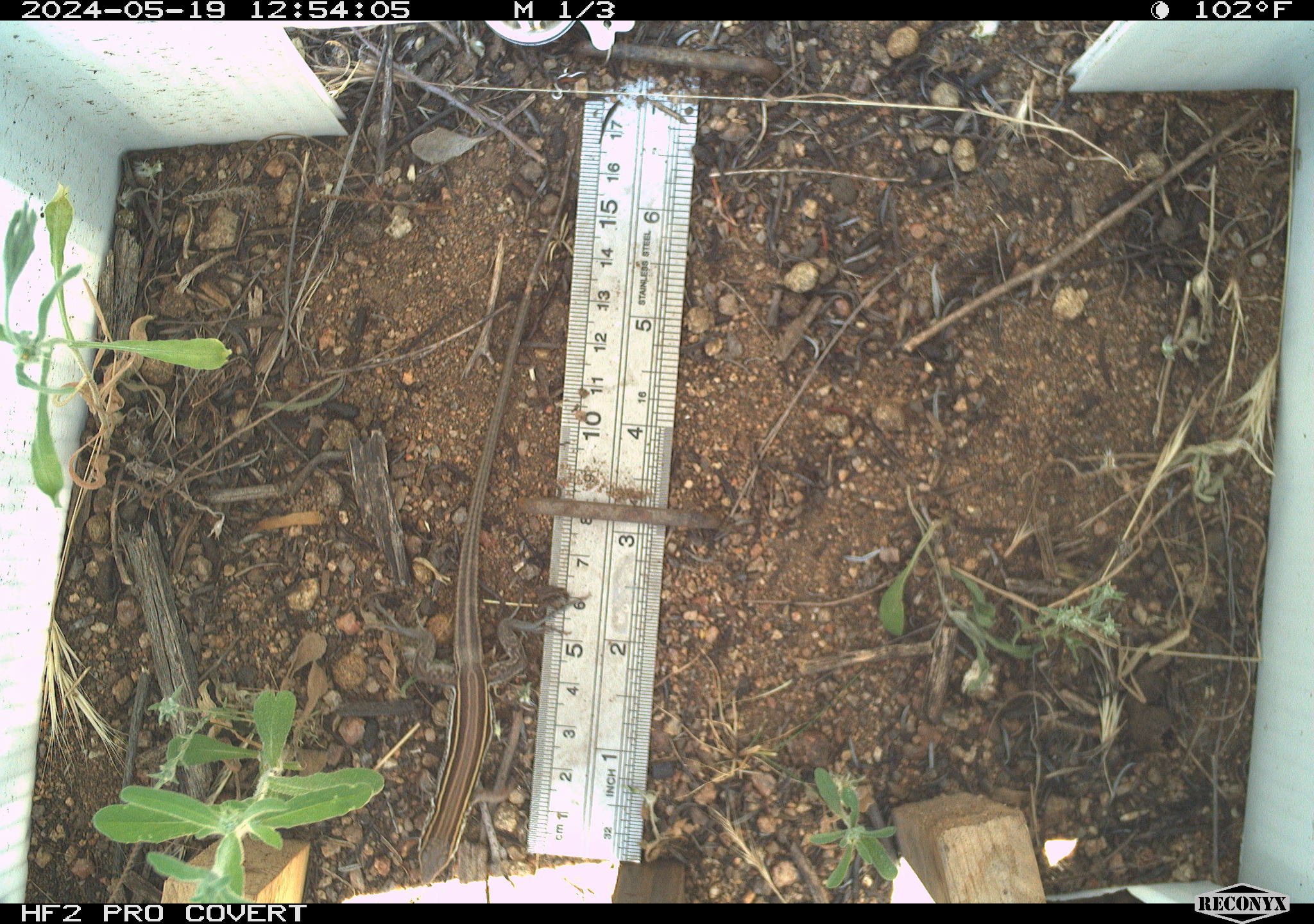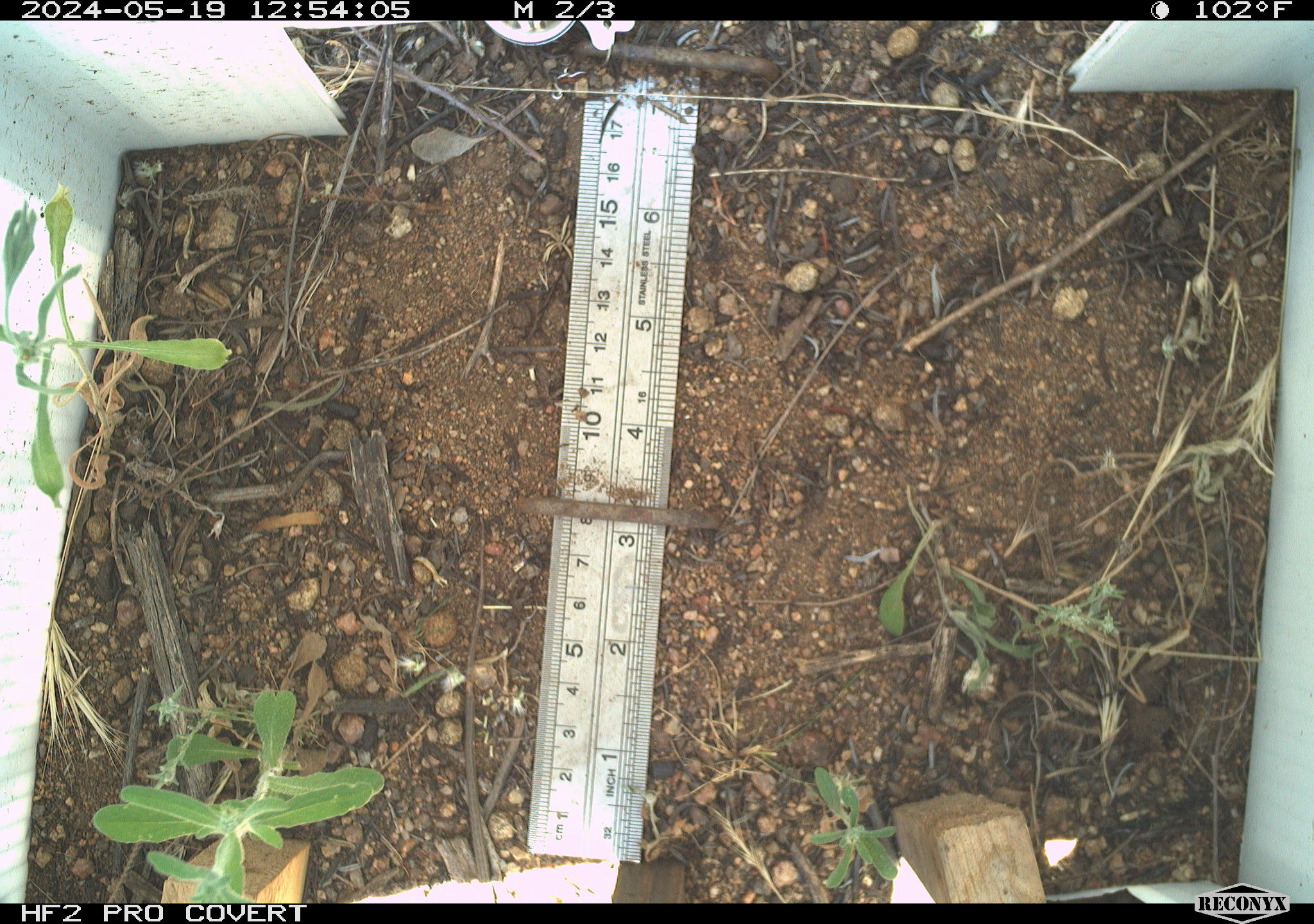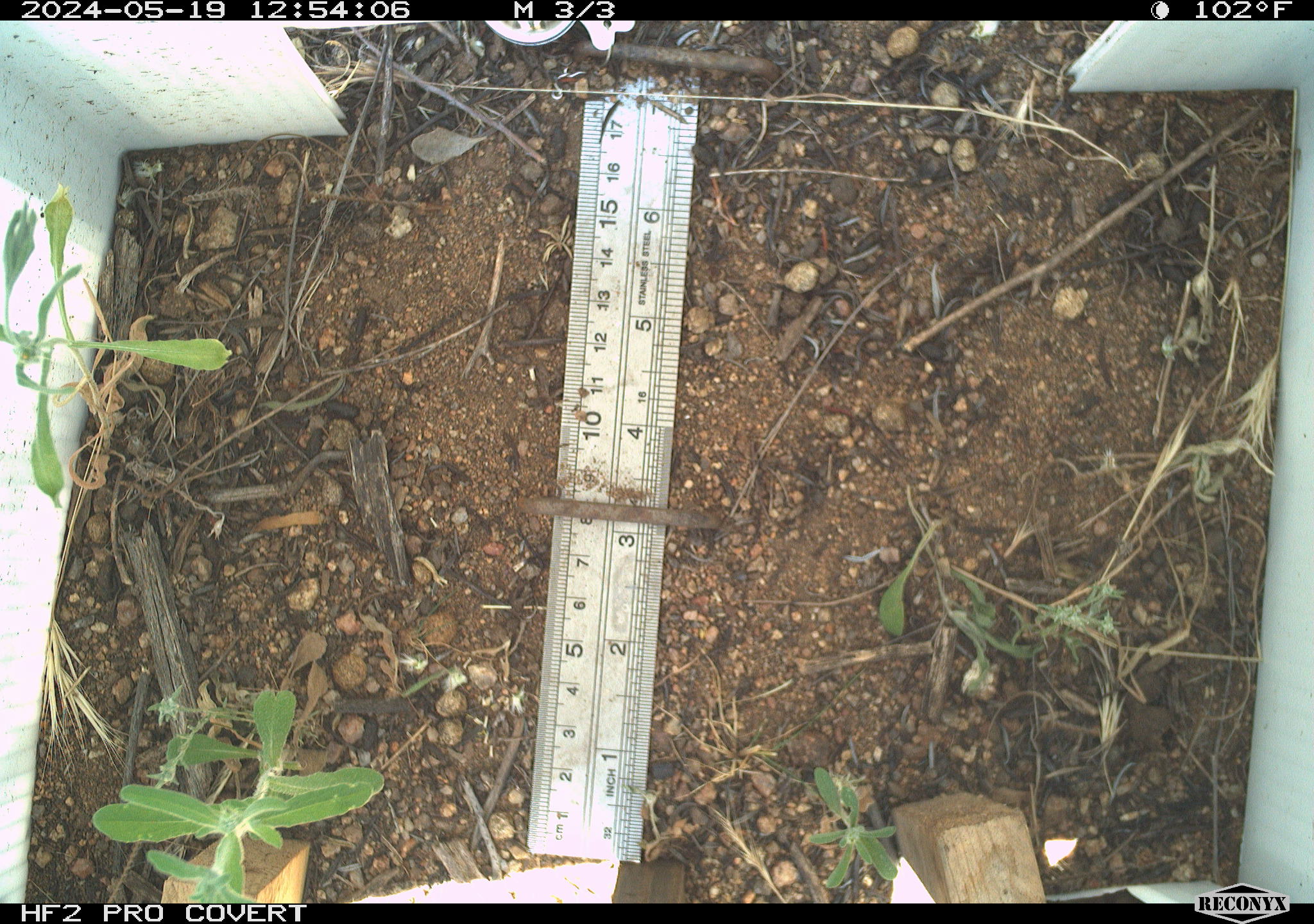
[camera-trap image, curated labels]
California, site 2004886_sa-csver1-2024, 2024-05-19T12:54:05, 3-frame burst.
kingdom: Animalia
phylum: Chordata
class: Reptilia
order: Squamata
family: Scincidae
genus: Plestiodon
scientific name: Plestiodon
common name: blue-tailed skinks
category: plestiodon species